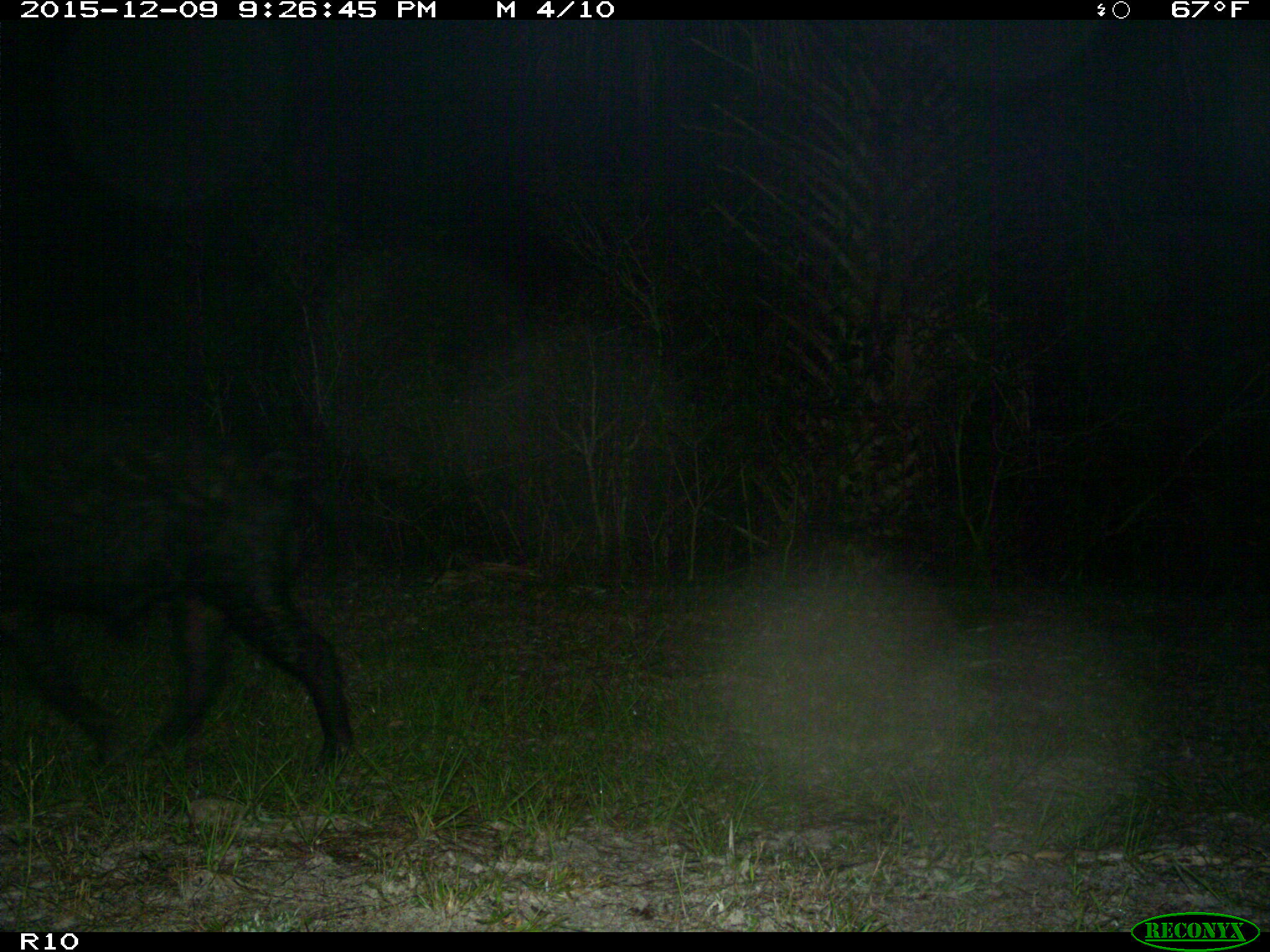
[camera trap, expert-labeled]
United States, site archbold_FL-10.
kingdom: Animalia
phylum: Chordata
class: Mammalia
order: Artiodactyla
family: Suidae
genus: Sus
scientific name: Sus scrofa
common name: wild boar